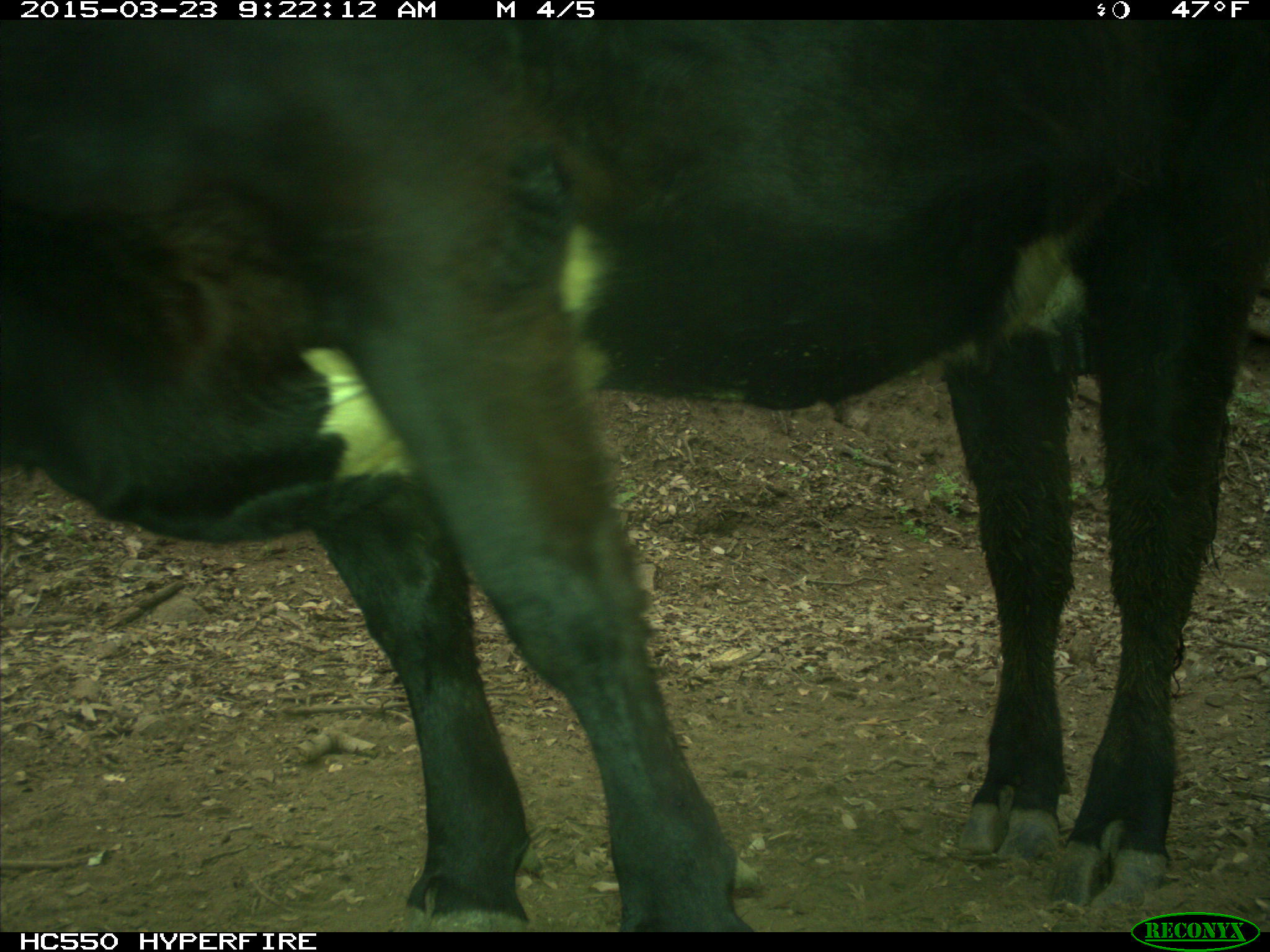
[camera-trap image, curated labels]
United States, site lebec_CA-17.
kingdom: Animalia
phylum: Chordata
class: Mammalia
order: Artiodactyla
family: Bovidae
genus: Bos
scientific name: Bos taurus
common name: domestic cow